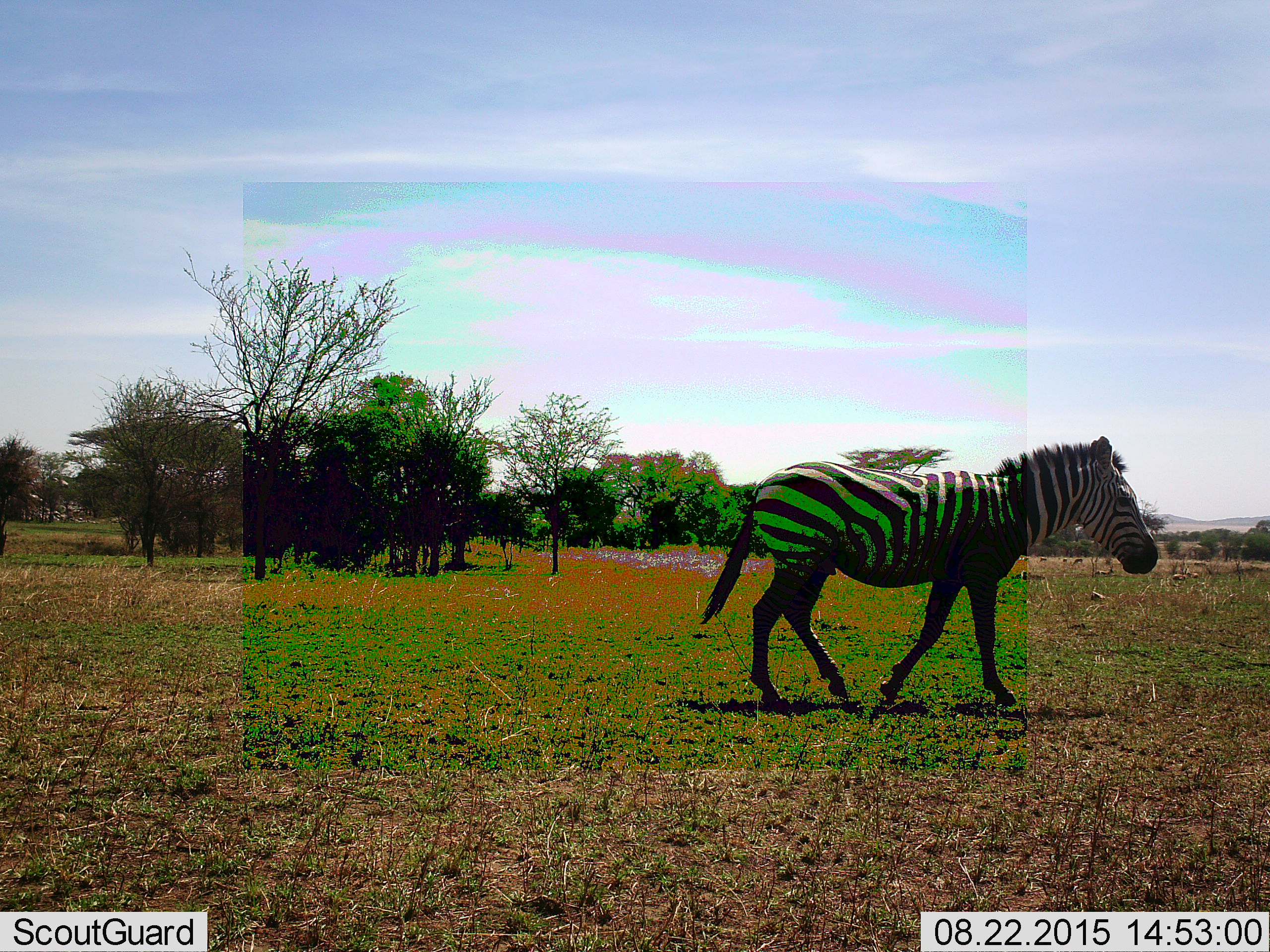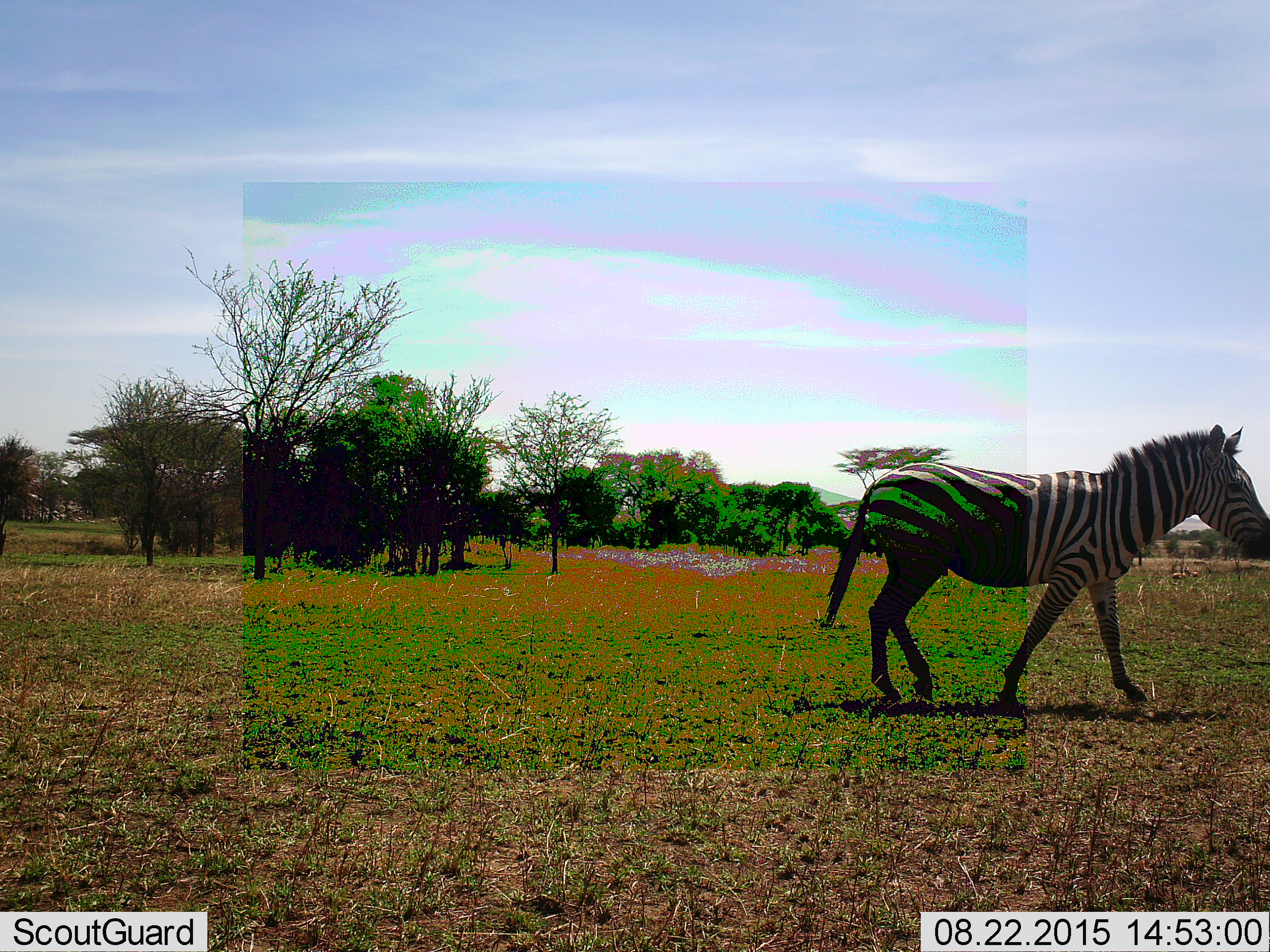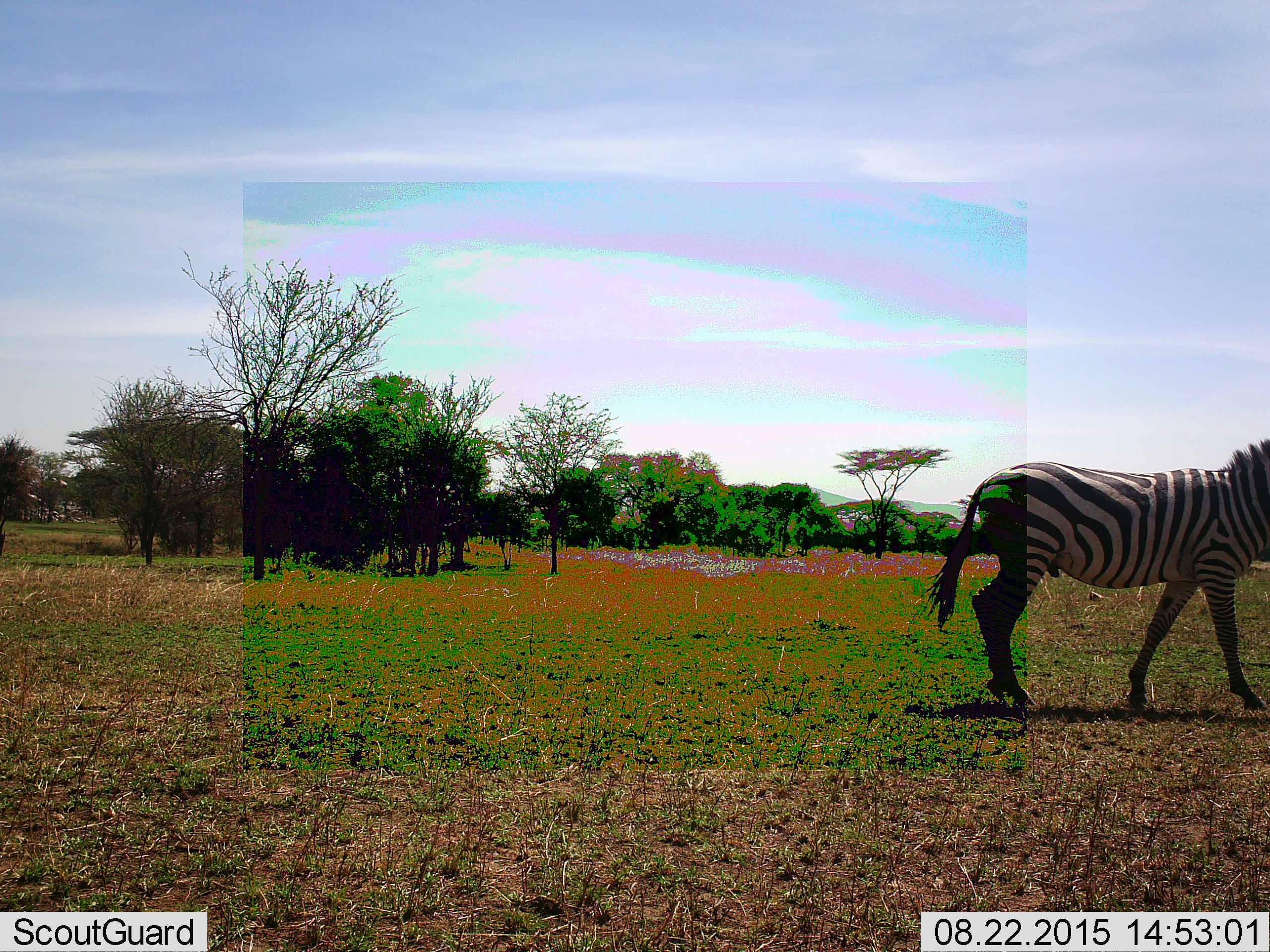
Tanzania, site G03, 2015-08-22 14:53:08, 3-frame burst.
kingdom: Animalia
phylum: Chordata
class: Mammalia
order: Perissodactyla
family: Equidae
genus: Equus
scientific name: Equus quagga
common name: plains zebra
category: zebra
Zebra (plains zebra) (Equus quagga), count 1. Behavior (volunteer vote fractions): standing 0%, resting 0%, moving 100%, interacting 0%. Young present (vote fraction): 0%. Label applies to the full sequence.